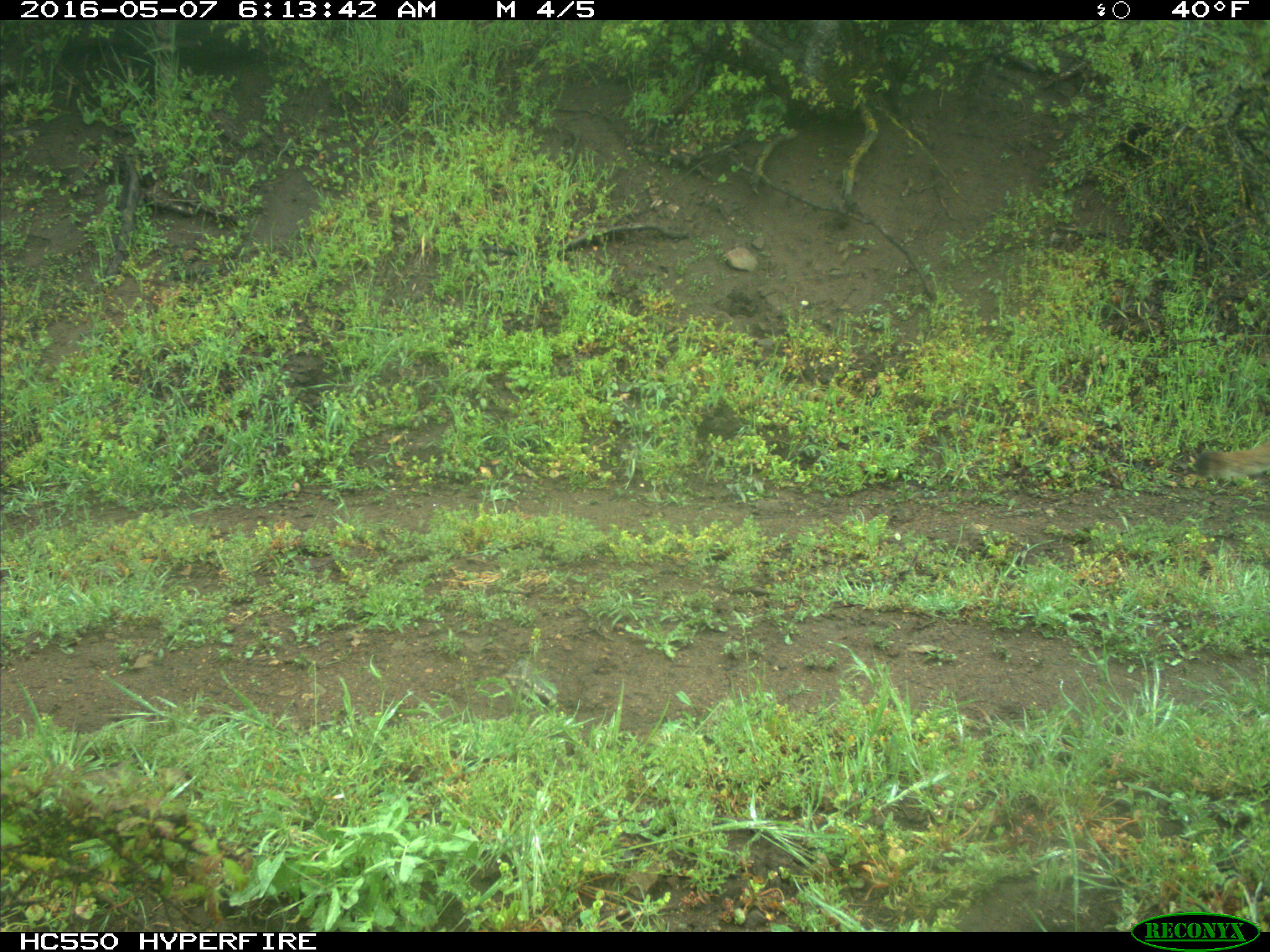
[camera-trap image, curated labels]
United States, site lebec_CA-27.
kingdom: Animalia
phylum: Chordata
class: Mammalia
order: Carnivora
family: Felidae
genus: Puma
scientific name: Puma concolor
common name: mountain lion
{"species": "Puma concolor (mountain lion)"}